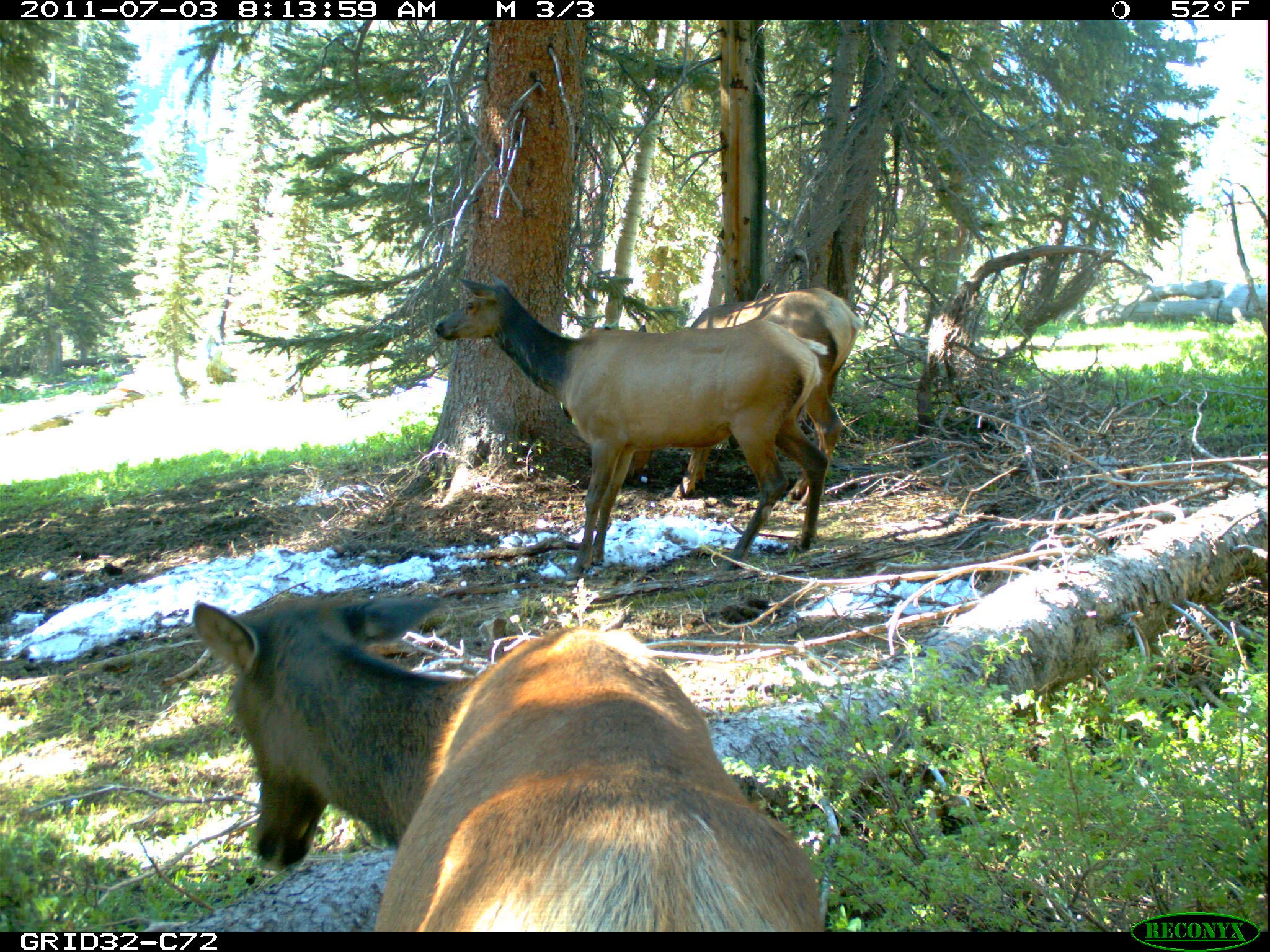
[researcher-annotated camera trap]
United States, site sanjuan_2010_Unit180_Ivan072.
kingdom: Animalia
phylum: Chordata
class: Mammalia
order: Artiodactyla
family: Cervidae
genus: Cervus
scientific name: Cervus elaphus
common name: red deer